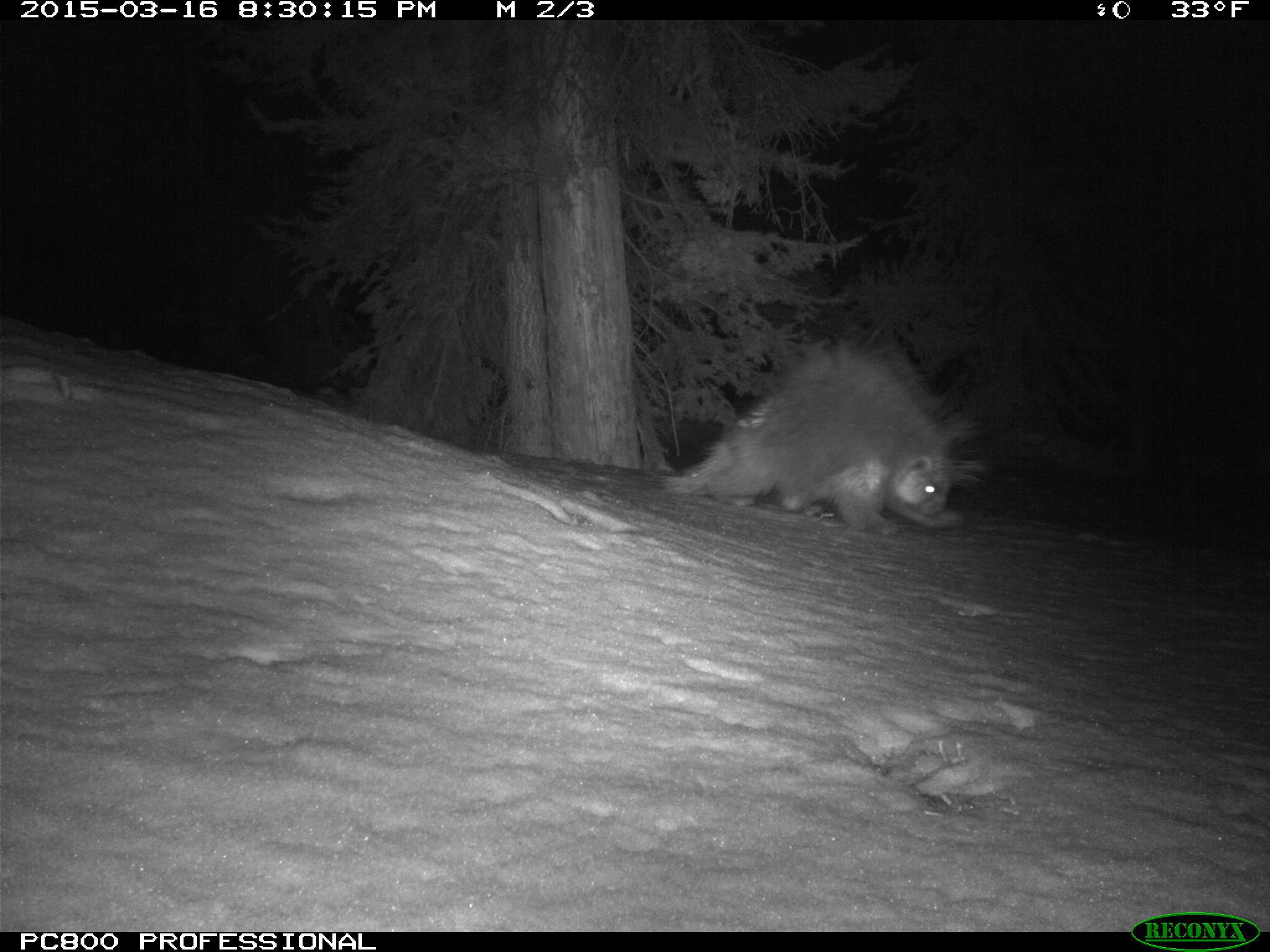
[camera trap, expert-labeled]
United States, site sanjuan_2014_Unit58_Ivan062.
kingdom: Animalia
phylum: Chordata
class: Mammalia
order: Rodentia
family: Erethizontidae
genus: Erethizon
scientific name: Erethizon dorsatum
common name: north american porcupine